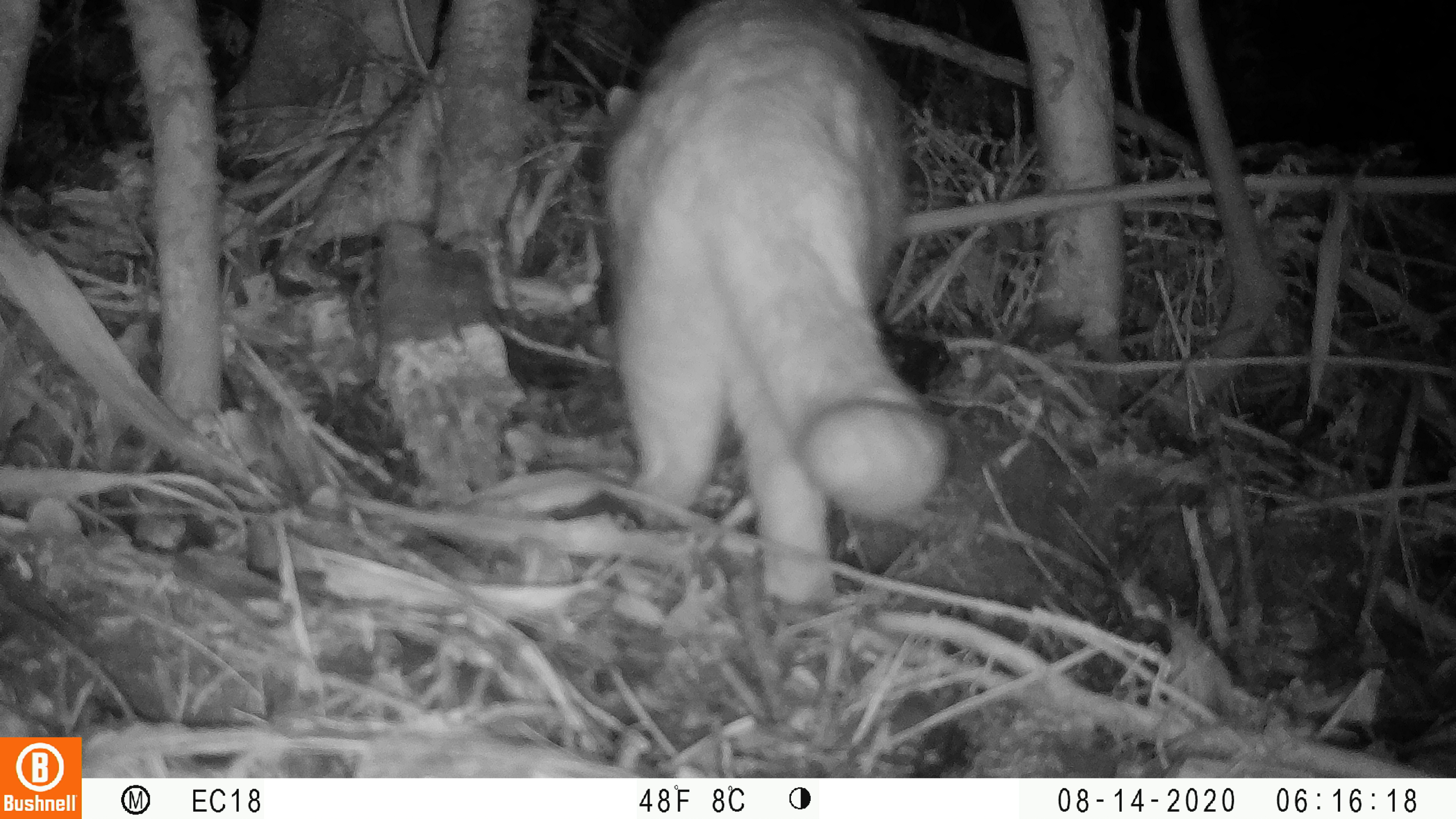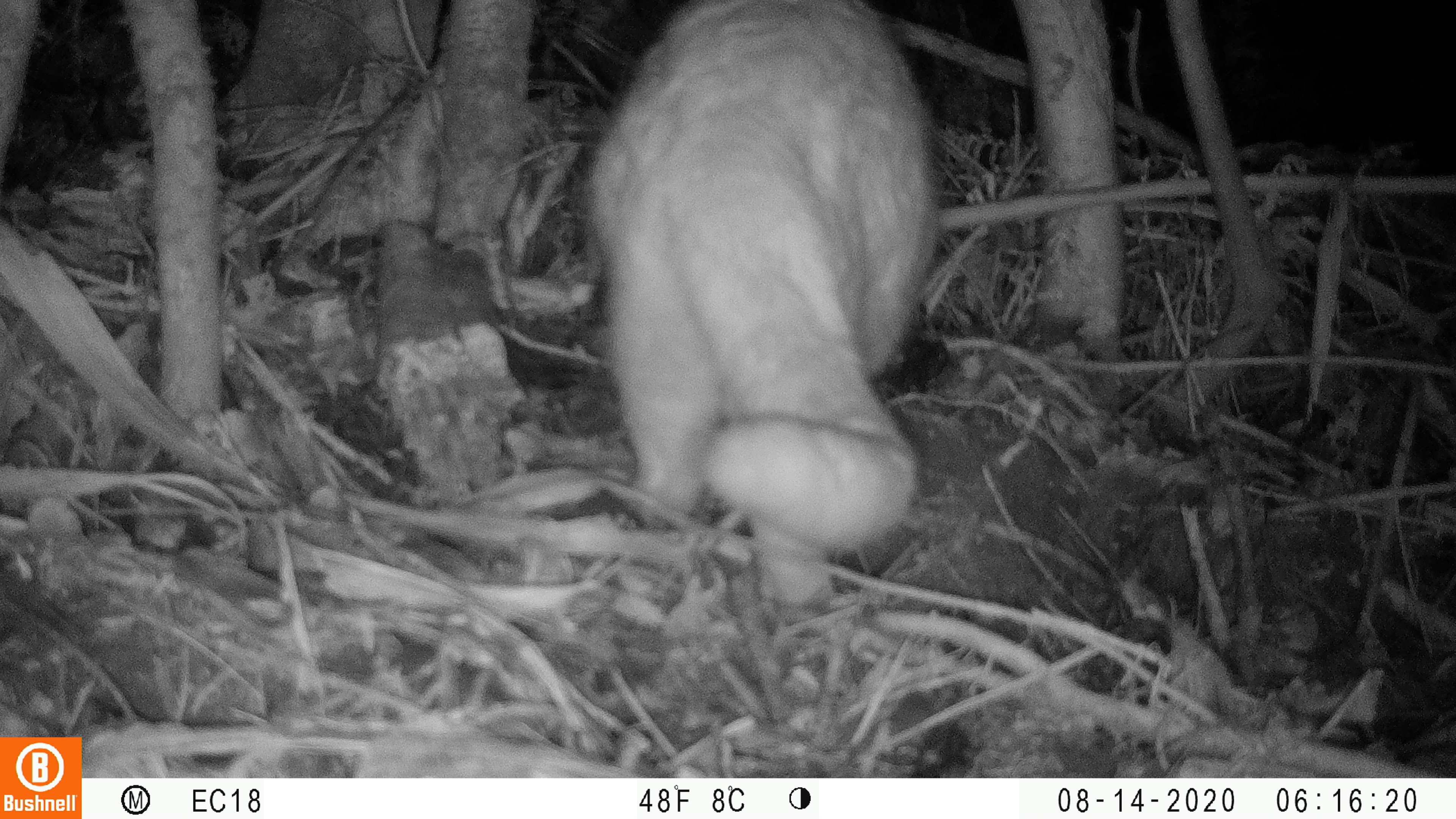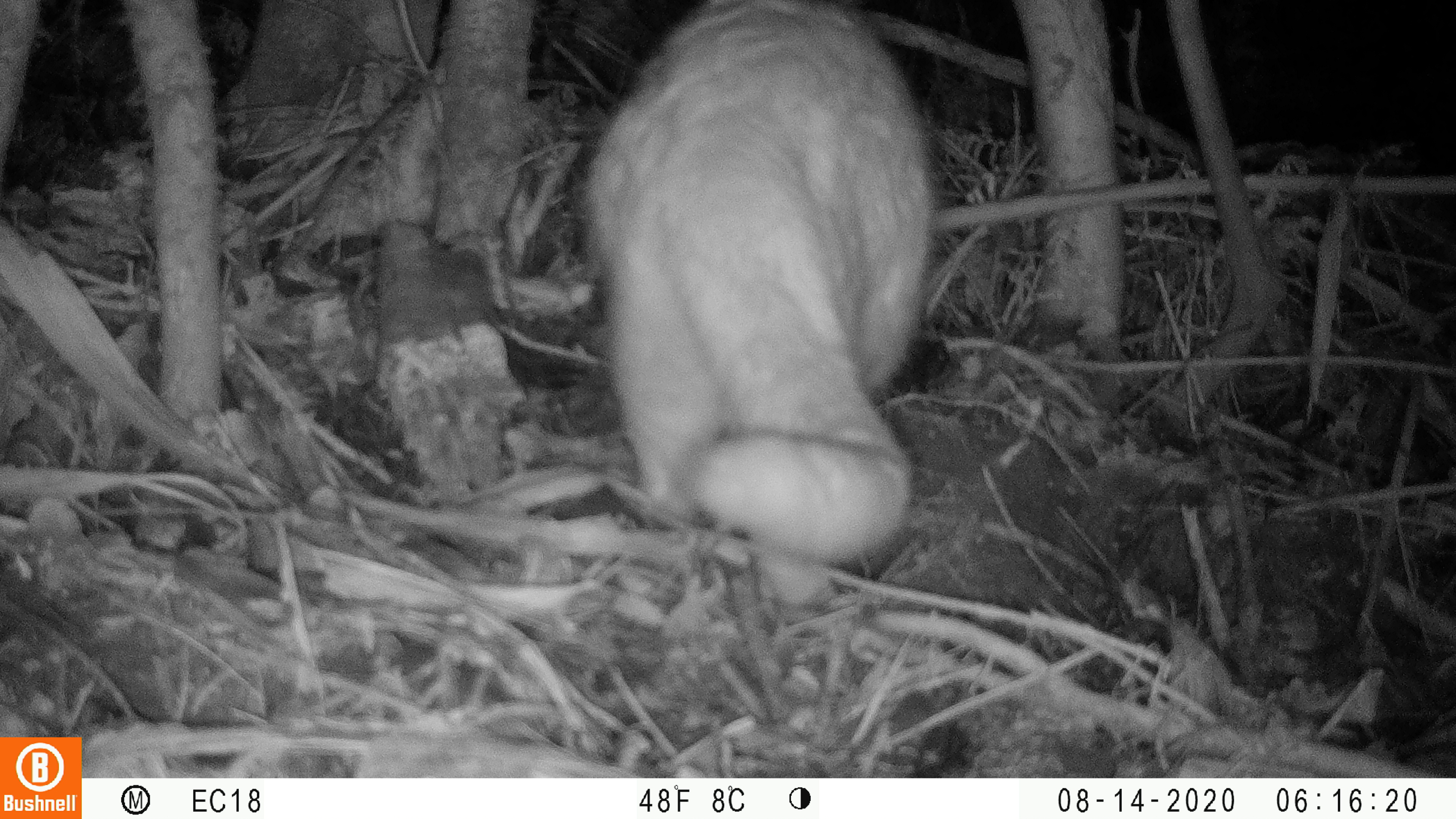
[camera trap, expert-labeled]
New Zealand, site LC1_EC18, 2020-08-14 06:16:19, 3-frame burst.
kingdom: Animalia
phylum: Chordata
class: Mammalia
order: Carnivora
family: Felidae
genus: Felis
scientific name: Felis catus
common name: domestic cat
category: cat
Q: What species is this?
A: Cat (domestic cat) (Felis catus).